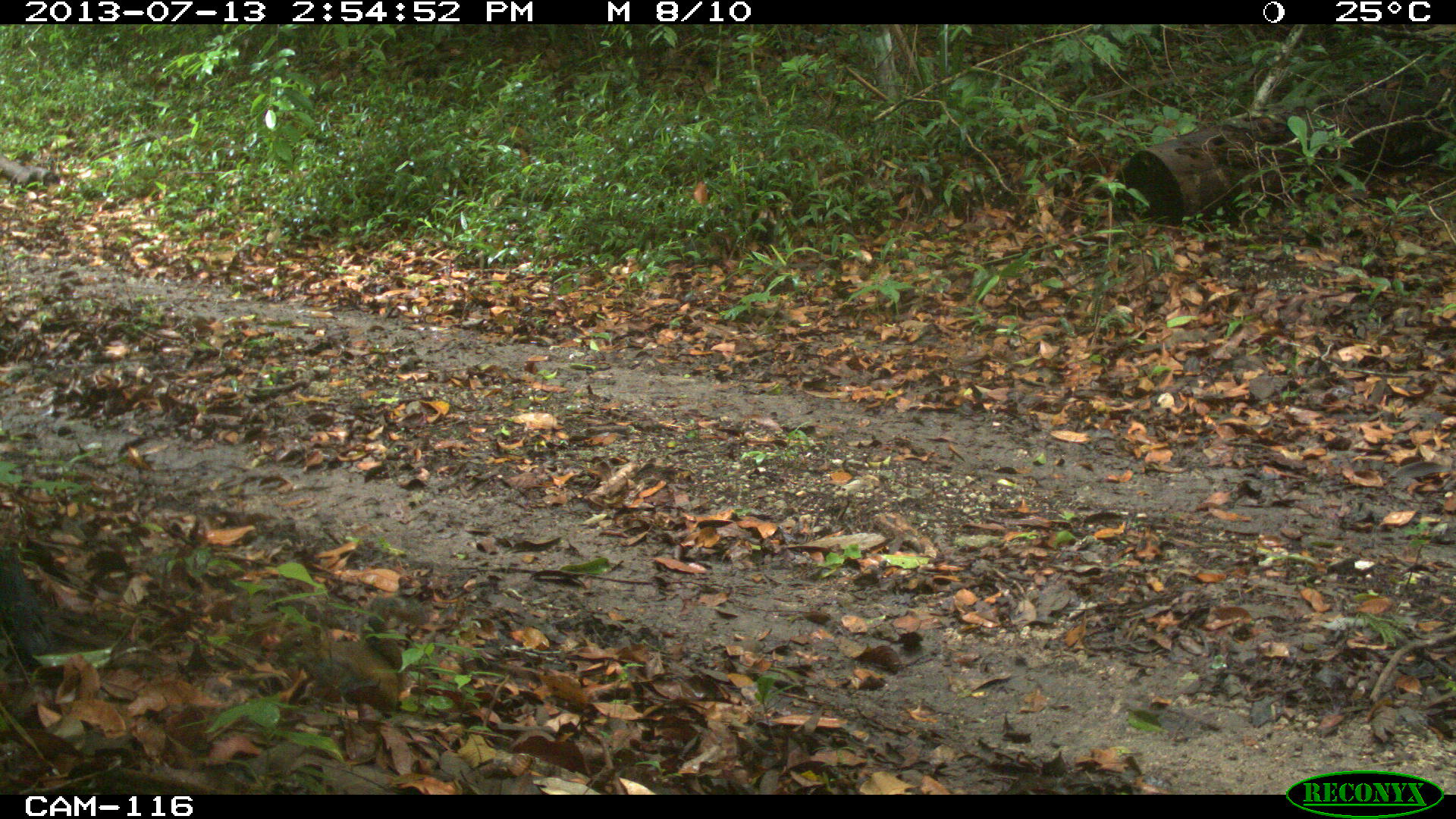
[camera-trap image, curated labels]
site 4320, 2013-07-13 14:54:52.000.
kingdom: Animalia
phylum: Chordata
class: Mammalia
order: Rodentia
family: Sciuridae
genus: Sciurus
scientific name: Sciurus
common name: squirrel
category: sciurus sp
Sciurus sp (squirrel) (Sciurus), count 1.